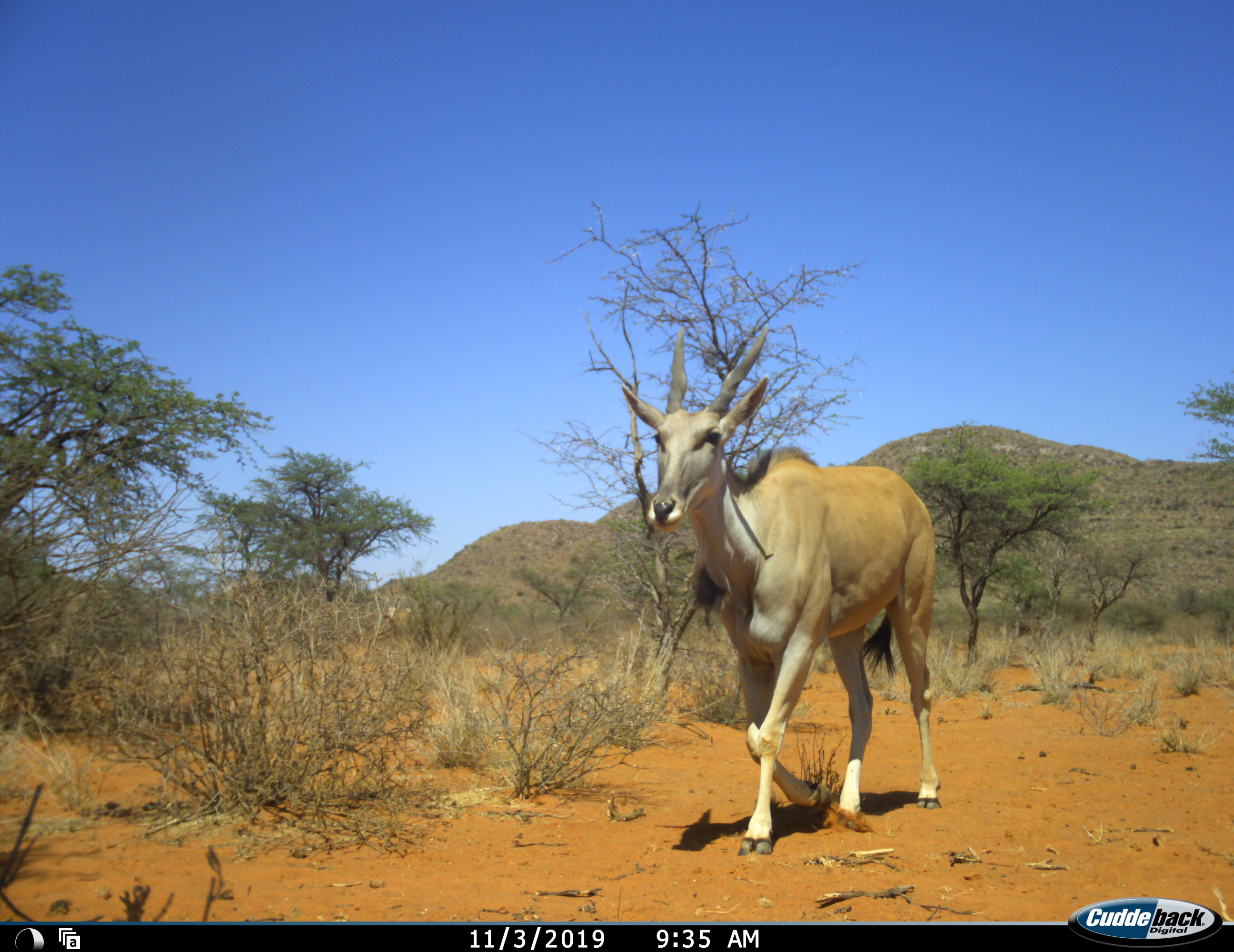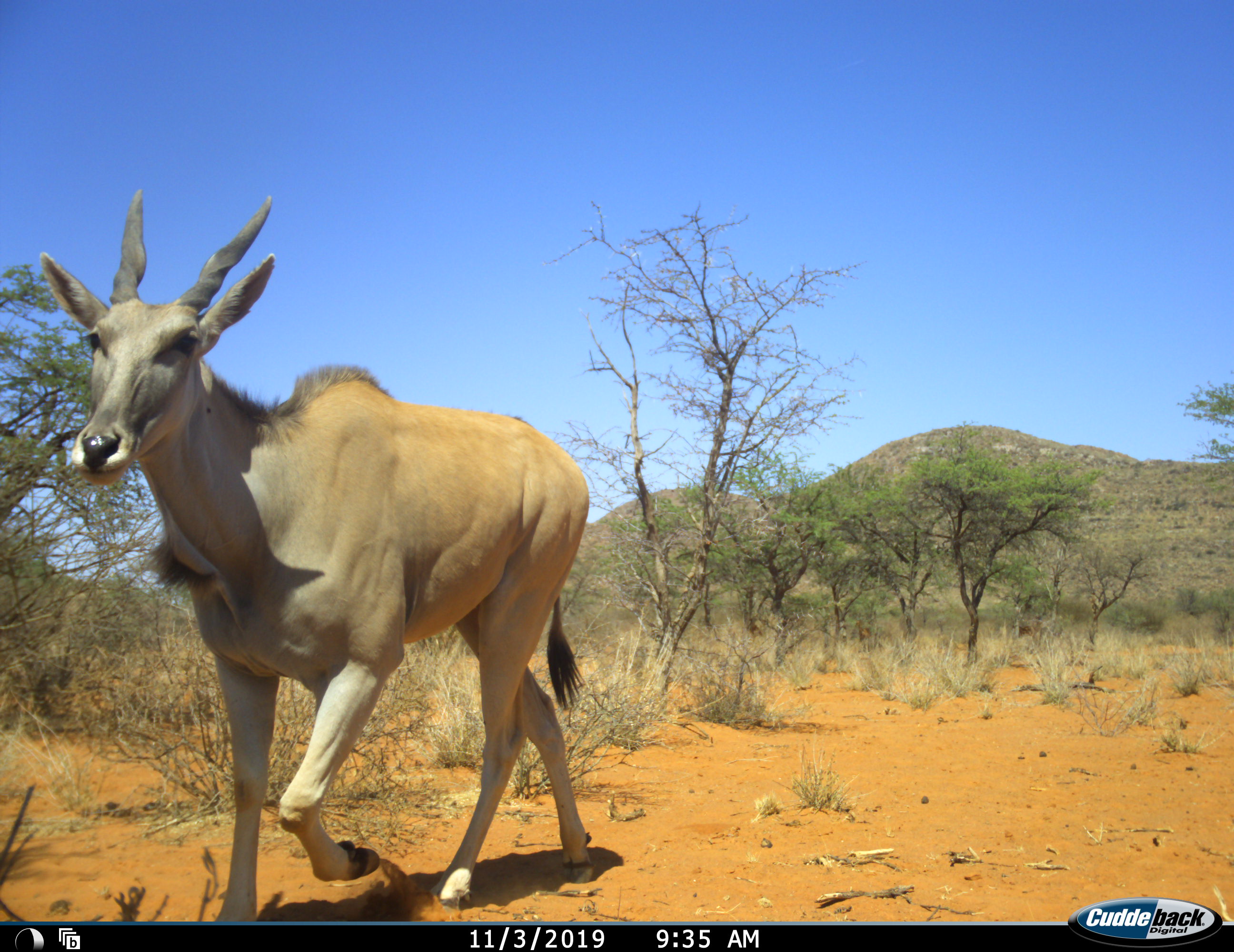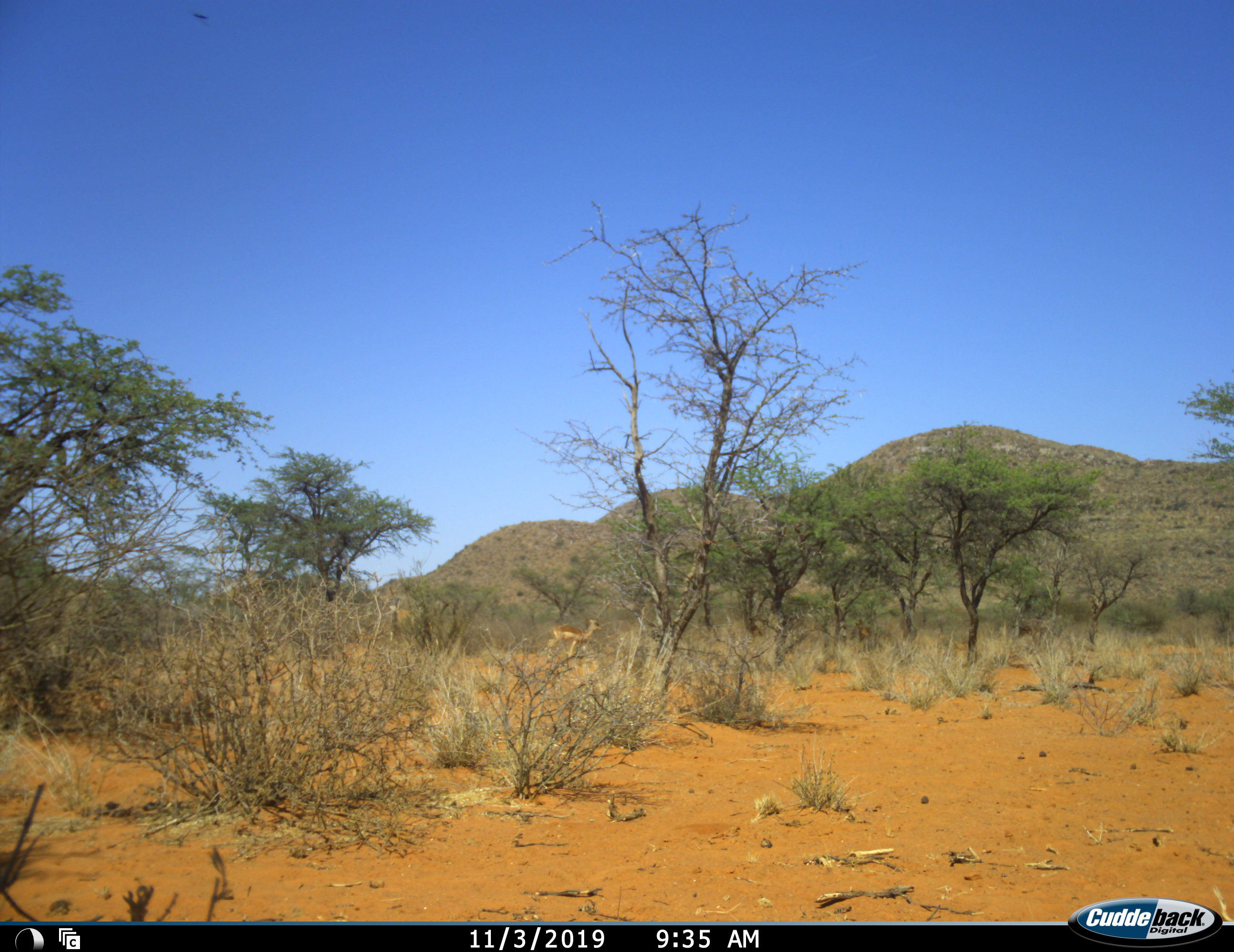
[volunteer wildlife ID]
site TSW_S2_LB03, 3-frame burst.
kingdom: Animalia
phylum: Chordata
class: Mammalia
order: Artiodactyla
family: Bovidae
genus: Tragelaphus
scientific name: Tragelaphus oryx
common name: eland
Eland (Tragelaphus oryx), count 1. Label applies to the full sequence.